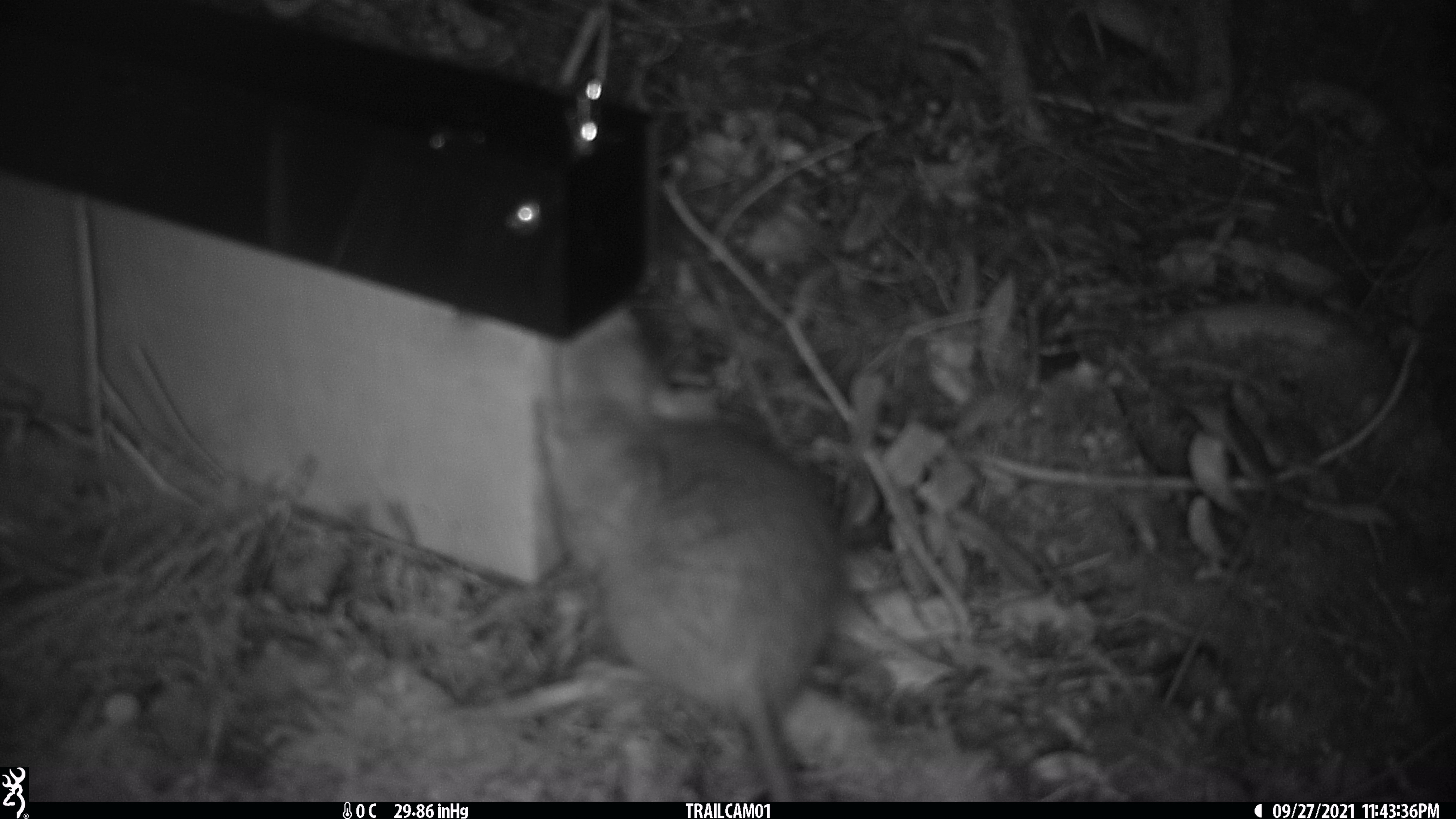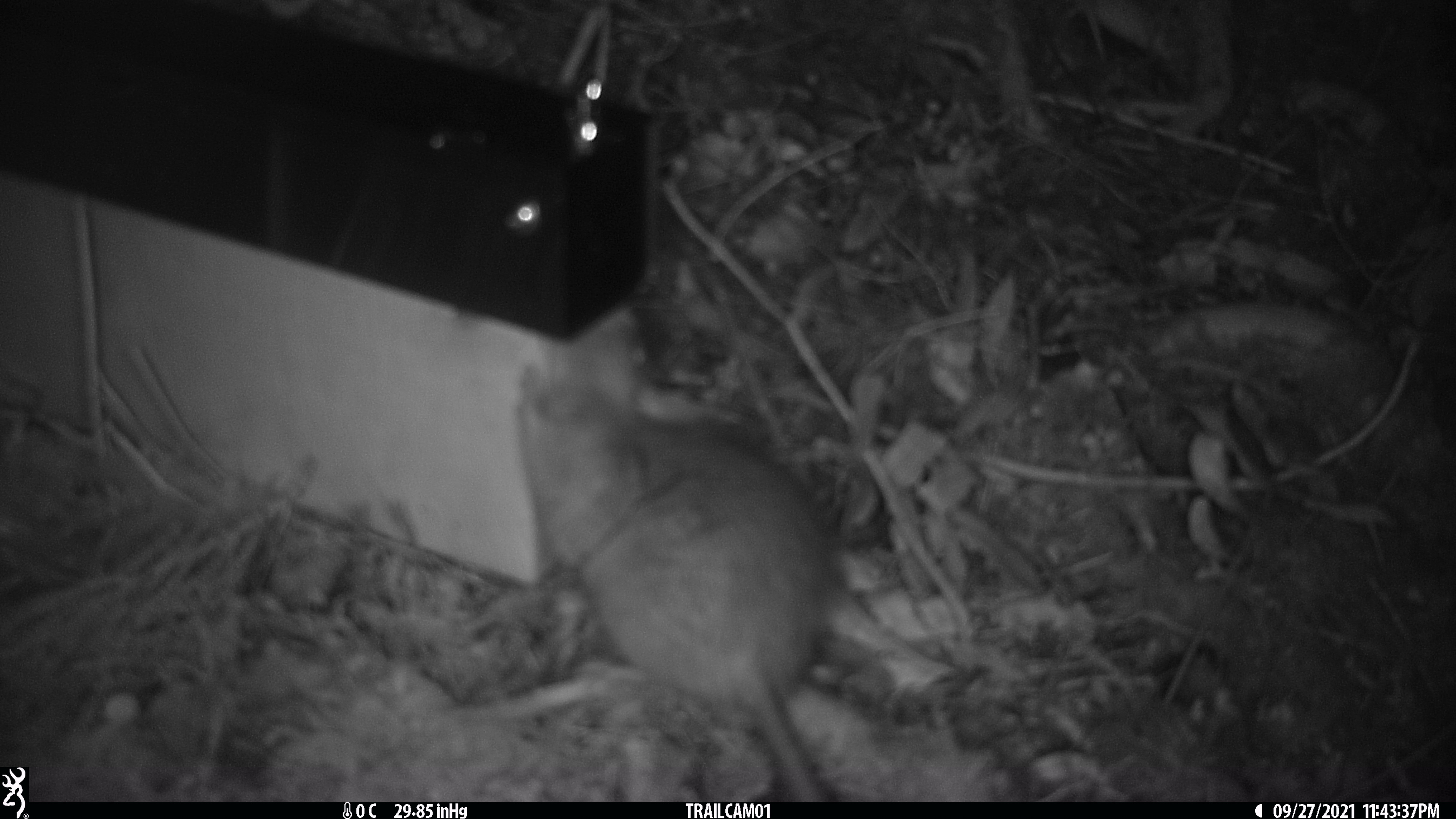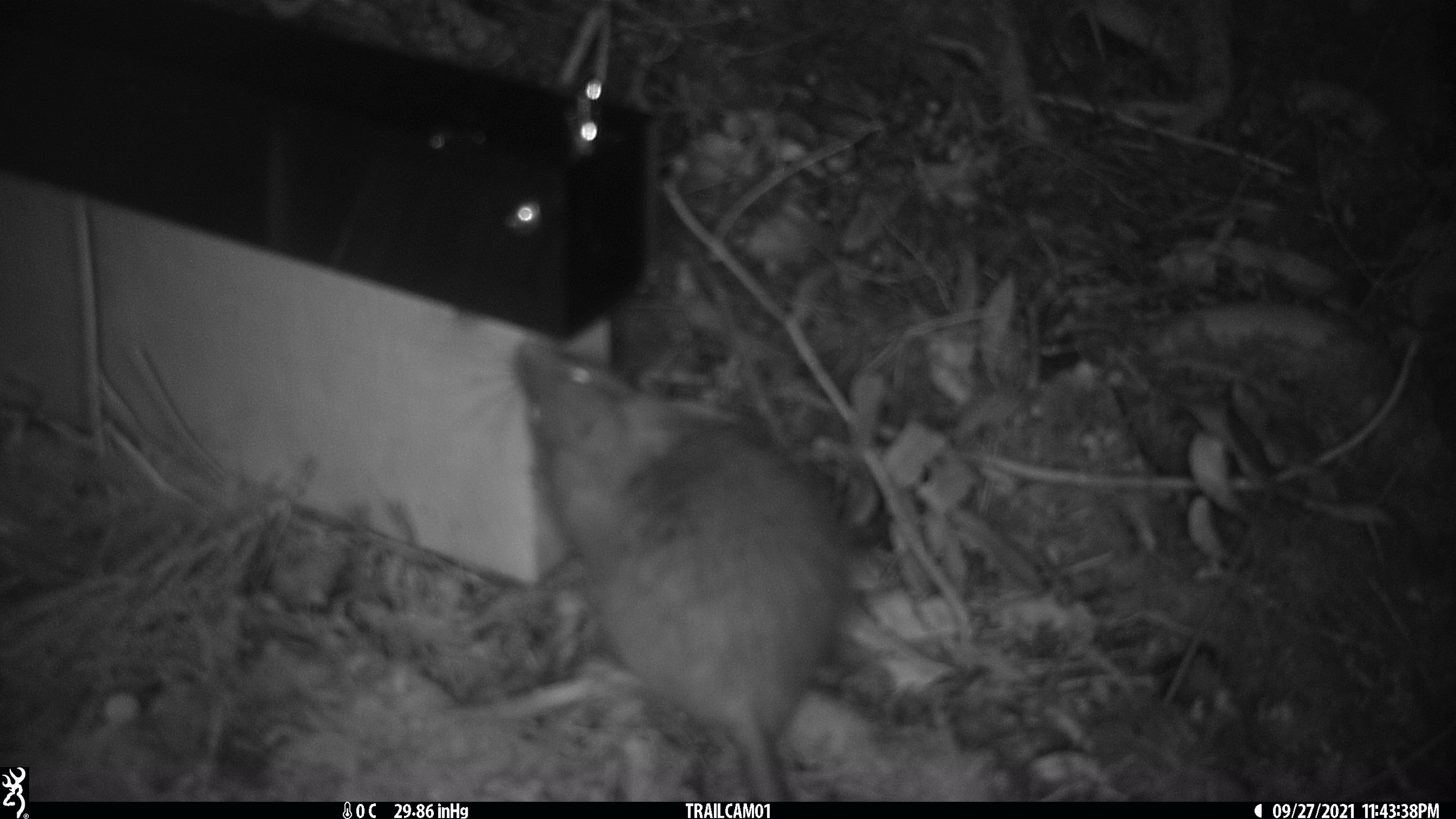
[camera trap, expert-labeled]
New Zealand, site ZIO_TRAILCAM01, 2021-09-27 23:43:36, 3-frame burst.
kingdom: Animalia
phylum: Chordata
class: Mammalia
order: Rodentia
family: Muridae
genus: Rattus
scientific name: Rattus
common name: rat